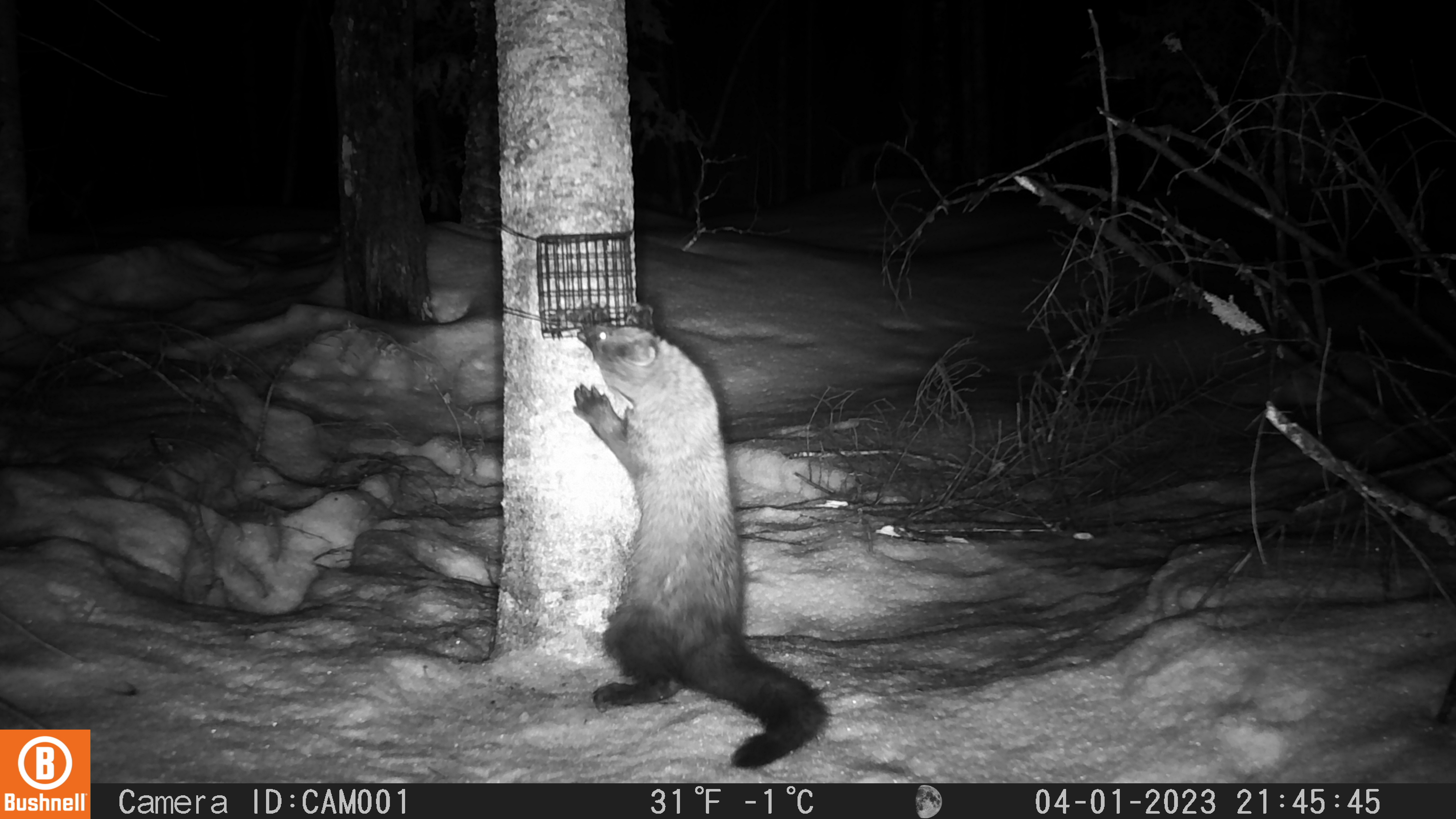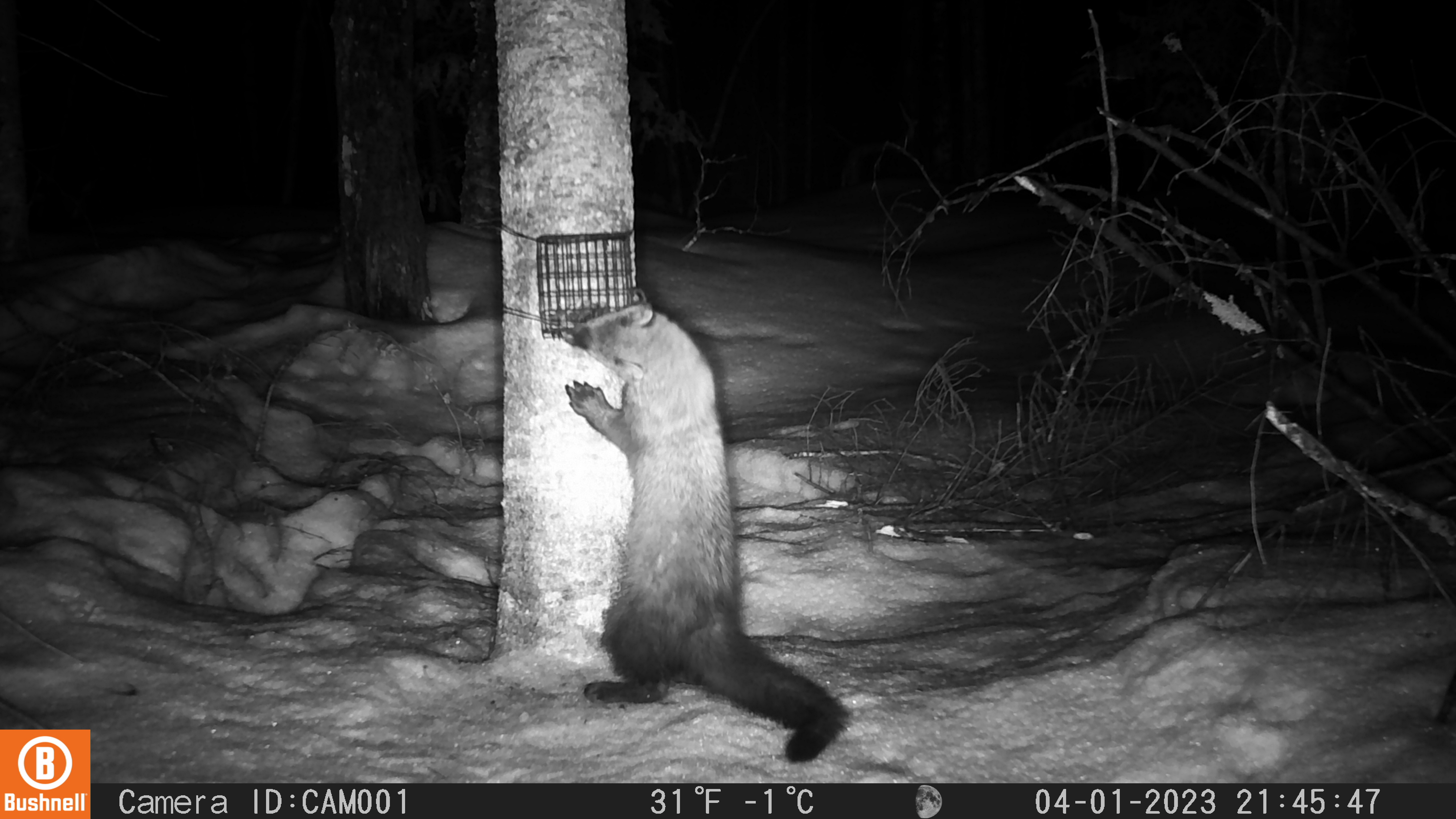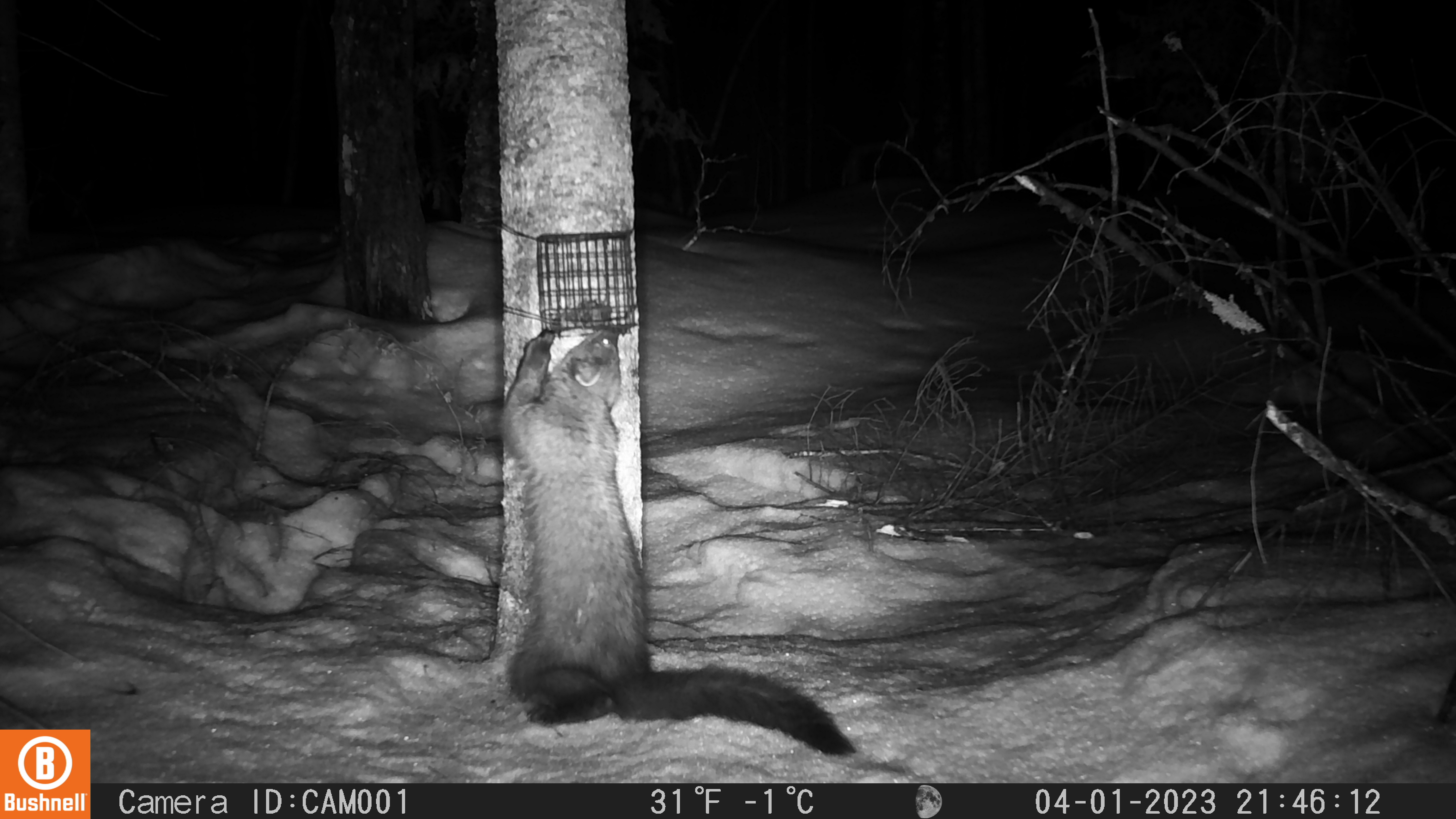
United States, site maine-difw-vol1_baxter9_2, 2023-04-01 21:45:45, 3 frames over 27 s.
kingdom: Animalia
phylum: Chordata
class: Mammalia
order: Carnivora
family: Mustelidae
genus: Pekania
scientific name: Pekania pennanti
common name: fisher